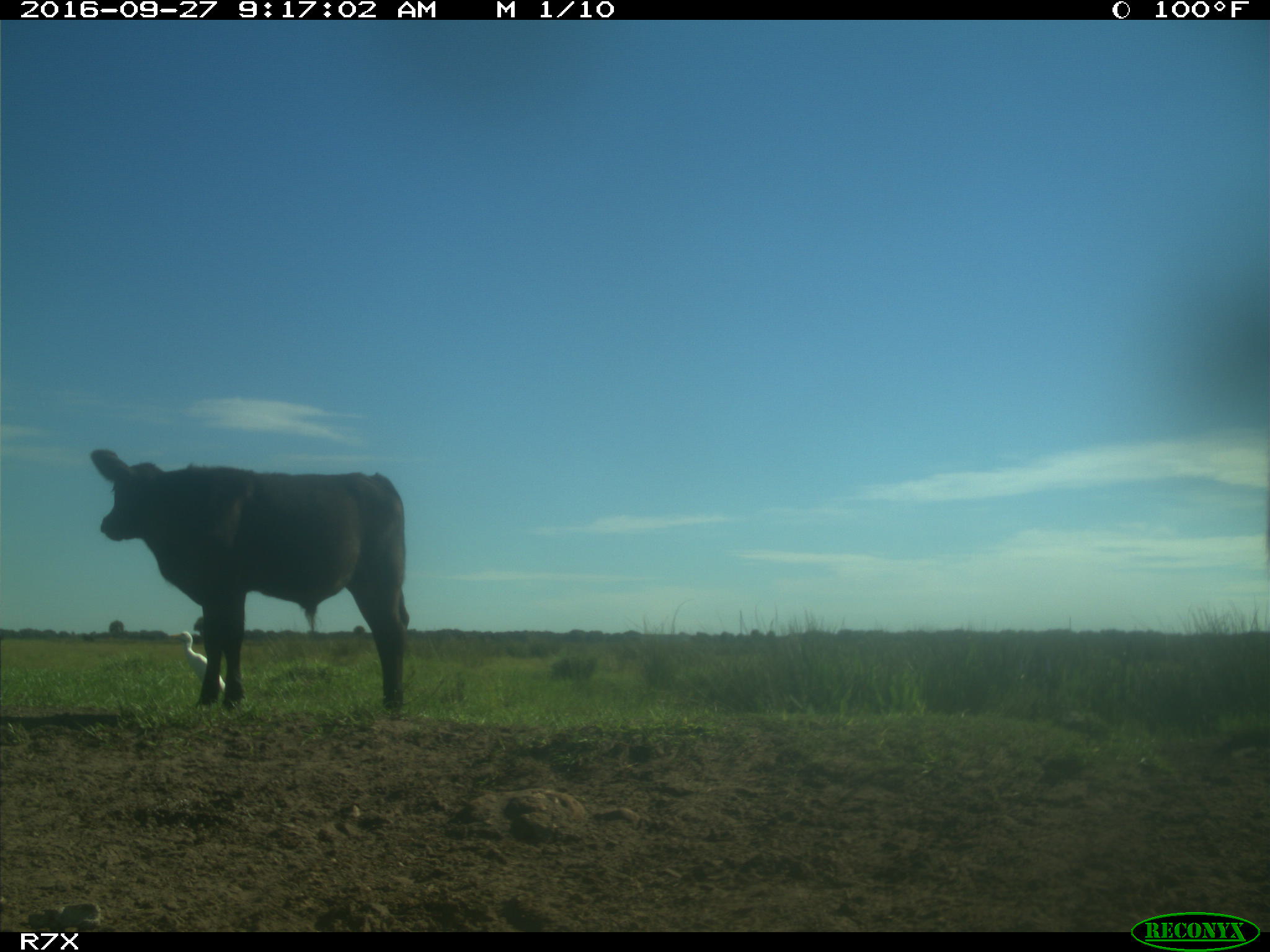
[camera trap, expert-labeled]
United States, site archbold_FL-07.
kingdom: Animalia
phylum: Chordata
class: Mammalia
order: Artiodactyla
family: Bovidae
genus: Bos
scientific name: Bos taurus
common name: domestic cow